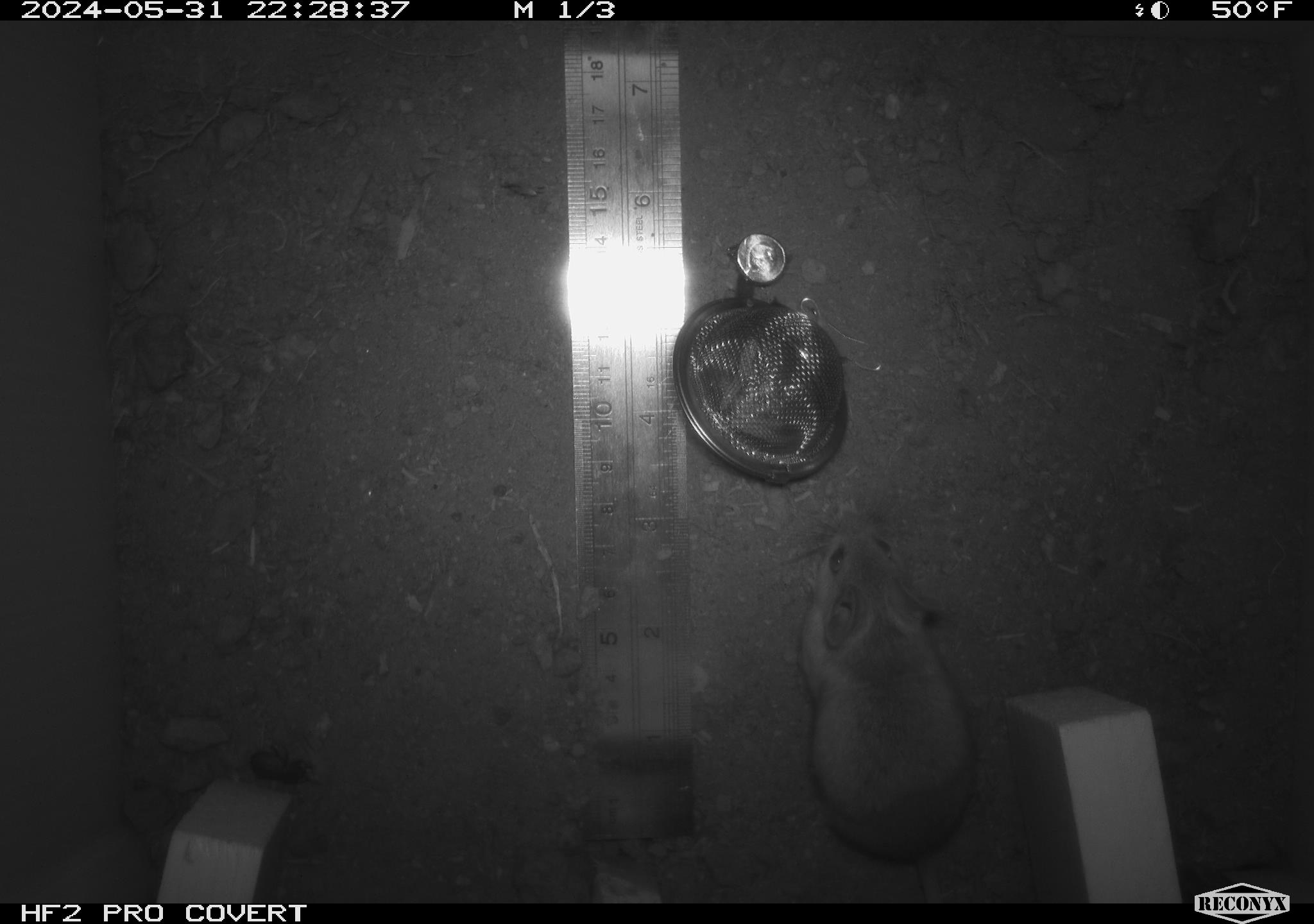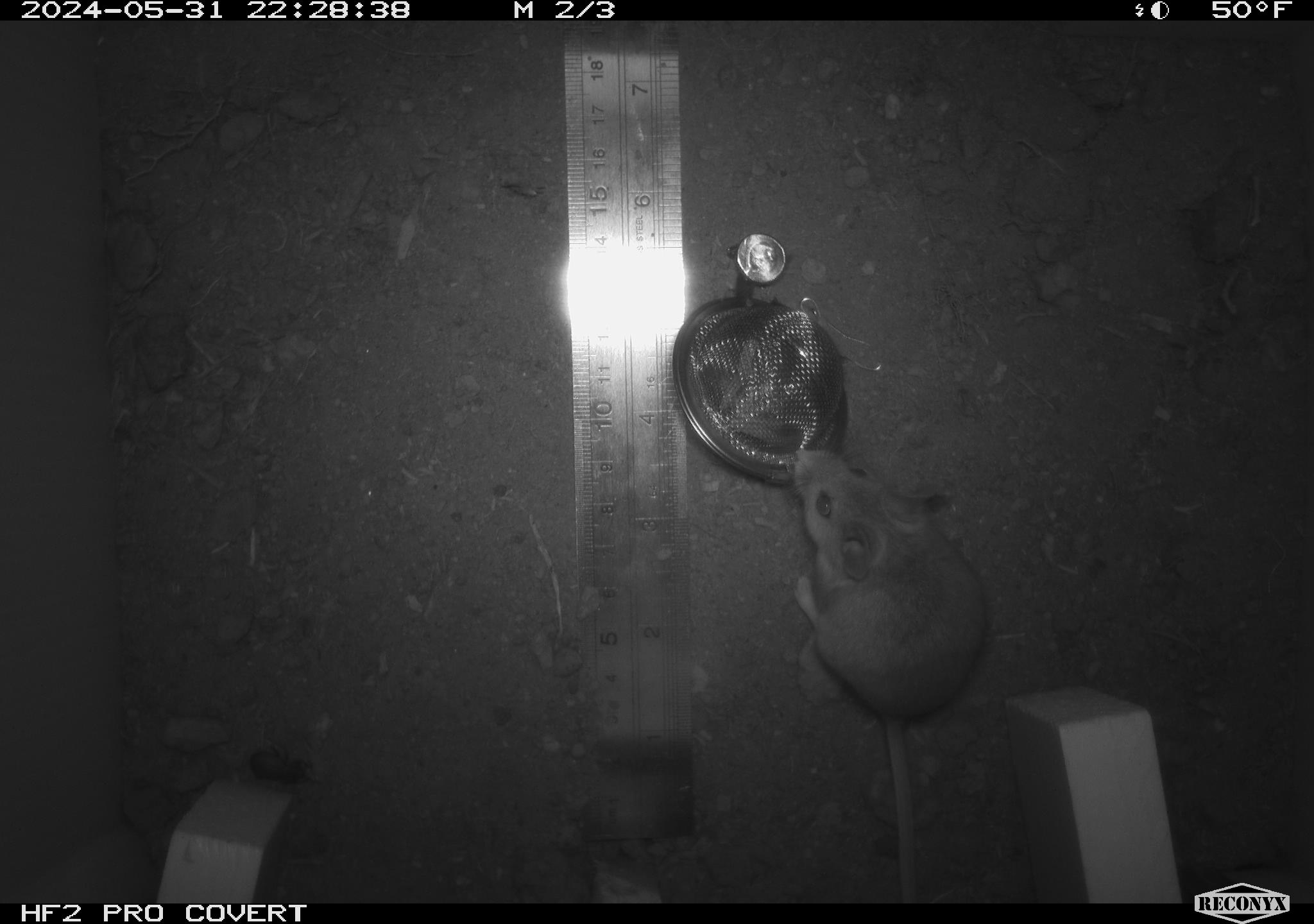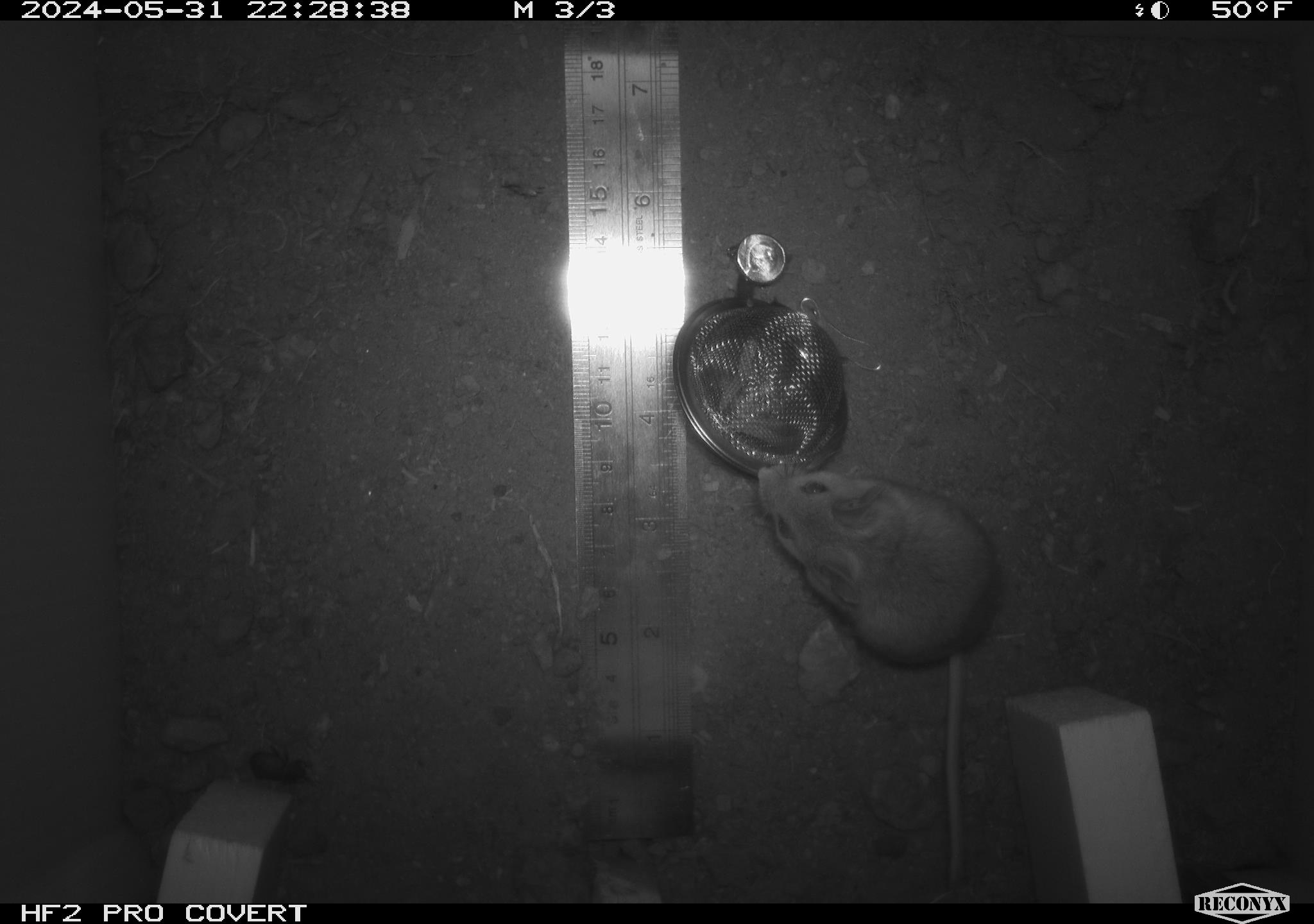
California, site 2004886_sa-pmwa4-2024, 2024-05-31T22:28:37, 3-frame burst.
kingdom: Animalia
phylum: Chordata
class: Mammalia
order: Rodentia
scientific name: Rodentia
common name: mouse species